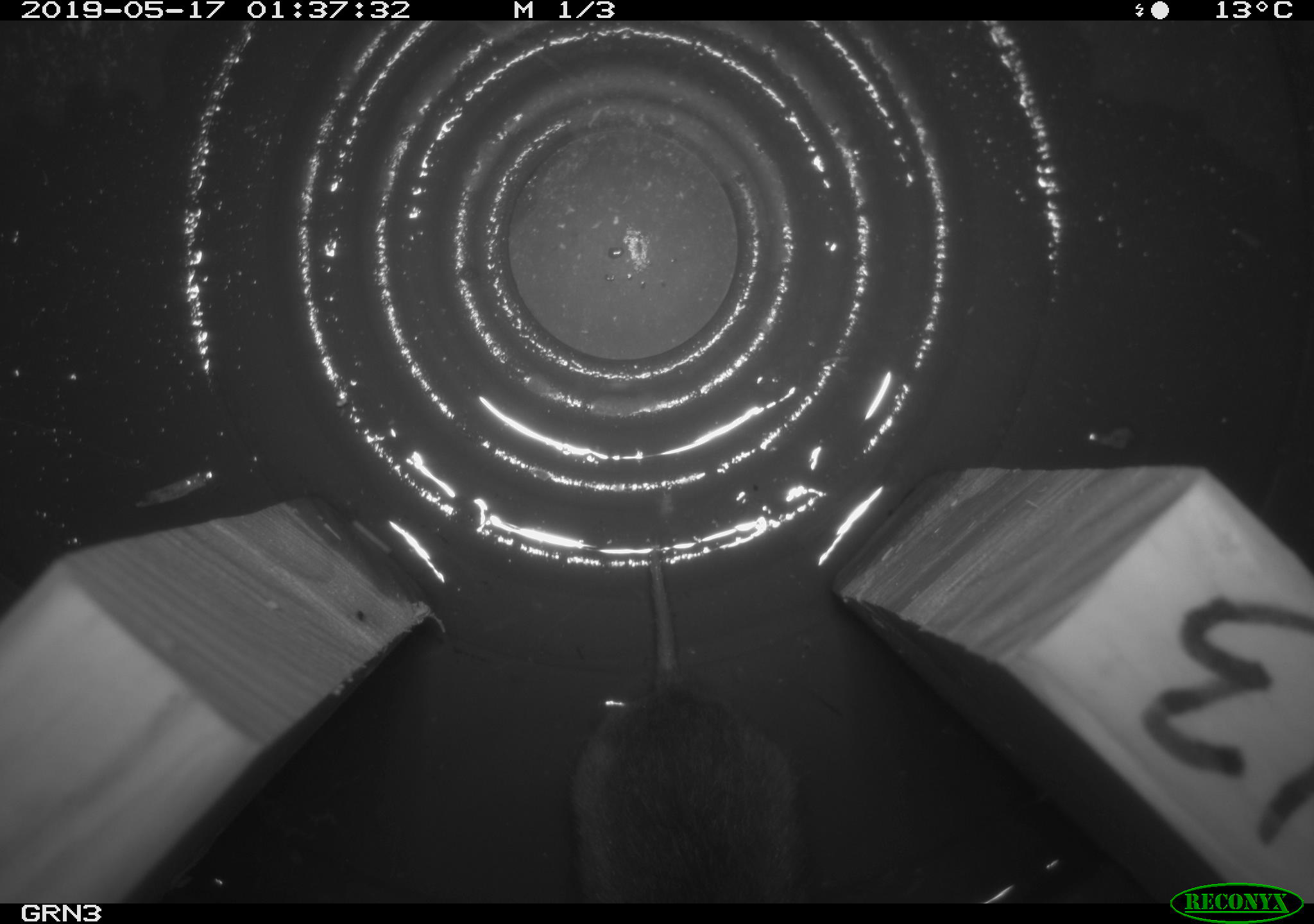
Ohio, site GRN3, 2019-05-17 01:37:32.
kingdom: Animalia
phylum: Chordata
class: Mammalia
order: Rodentia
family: Cricetidae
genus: Microtus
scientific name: Microtus pennsylvanicus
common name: meadow vole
Meadow vole (Microtus pennsylvanicus).